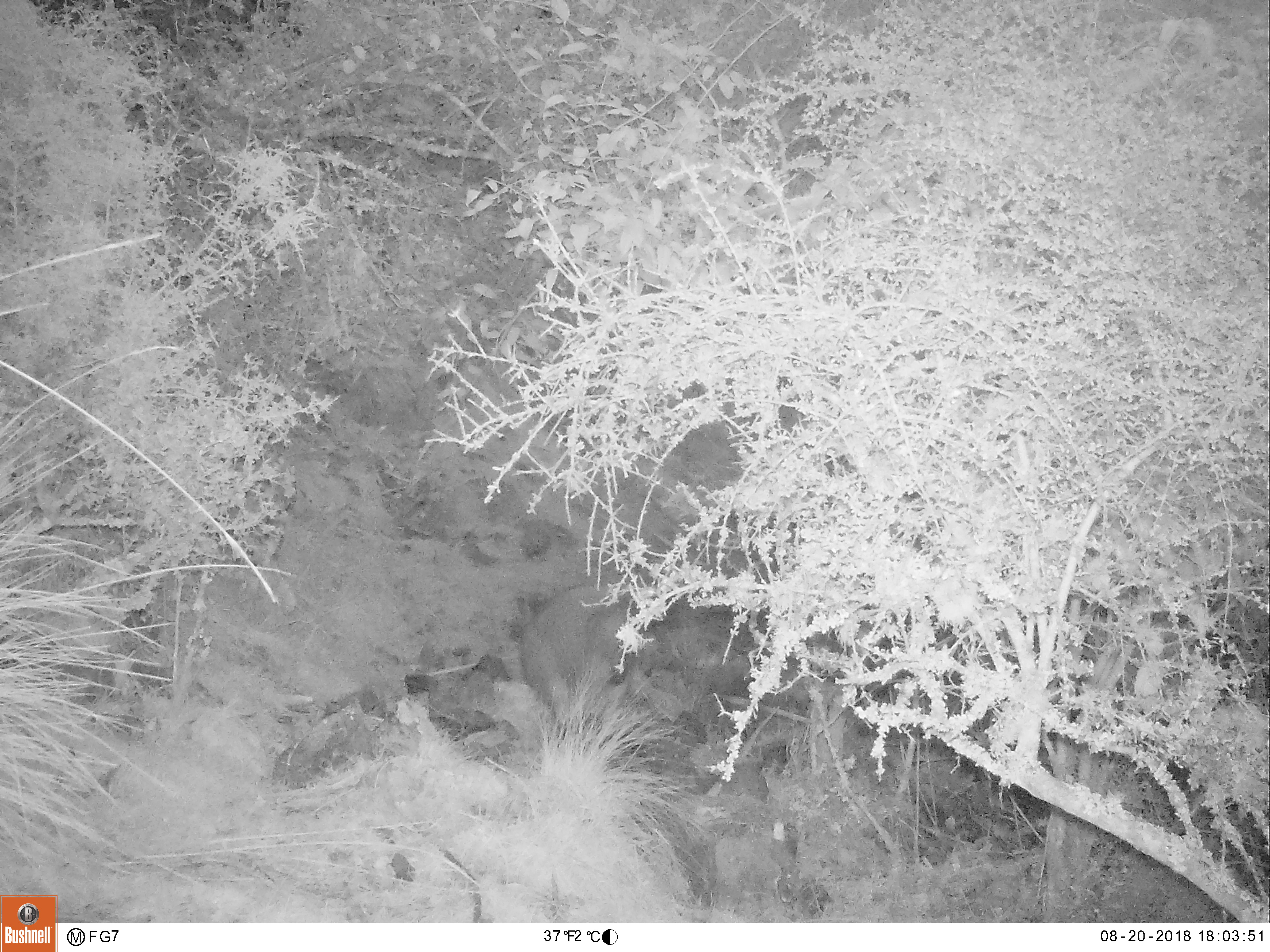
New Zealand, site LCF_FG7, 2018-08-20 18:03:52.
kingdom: Animalia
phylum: Chordata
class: Mammalia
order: Diprotodontia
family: Macropodidae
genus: Notamacropus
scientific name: Notamacropus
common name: wallaby